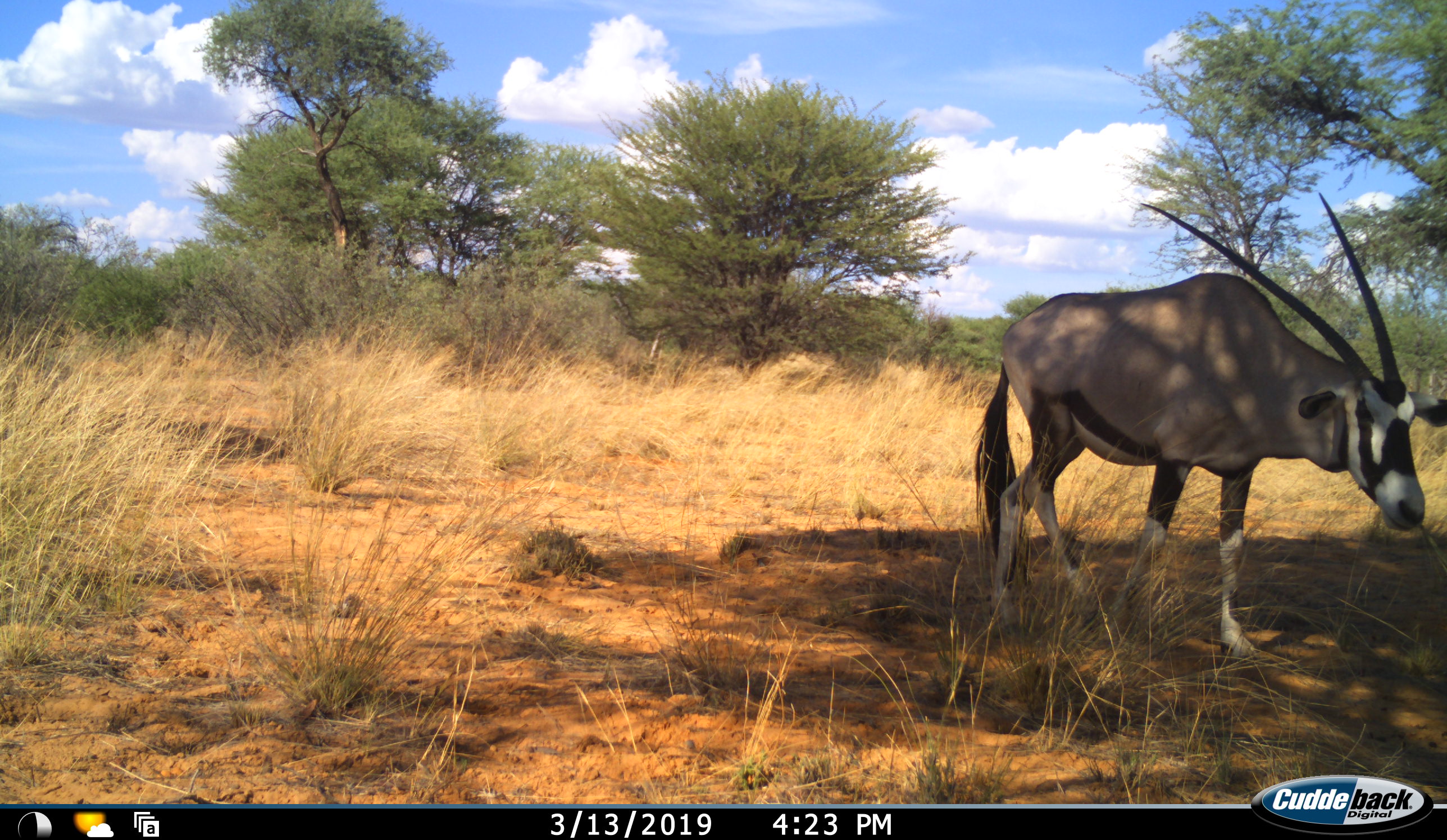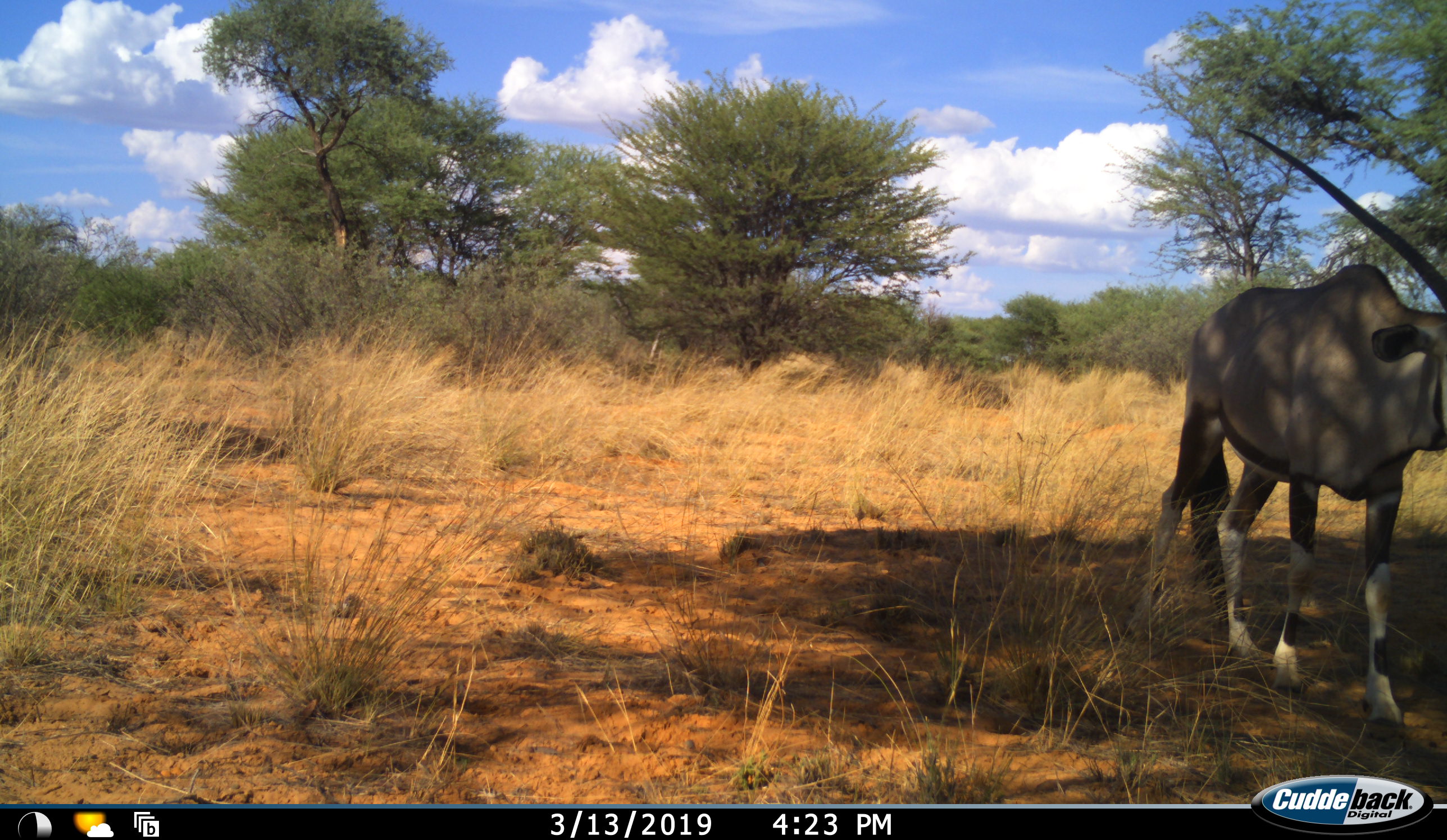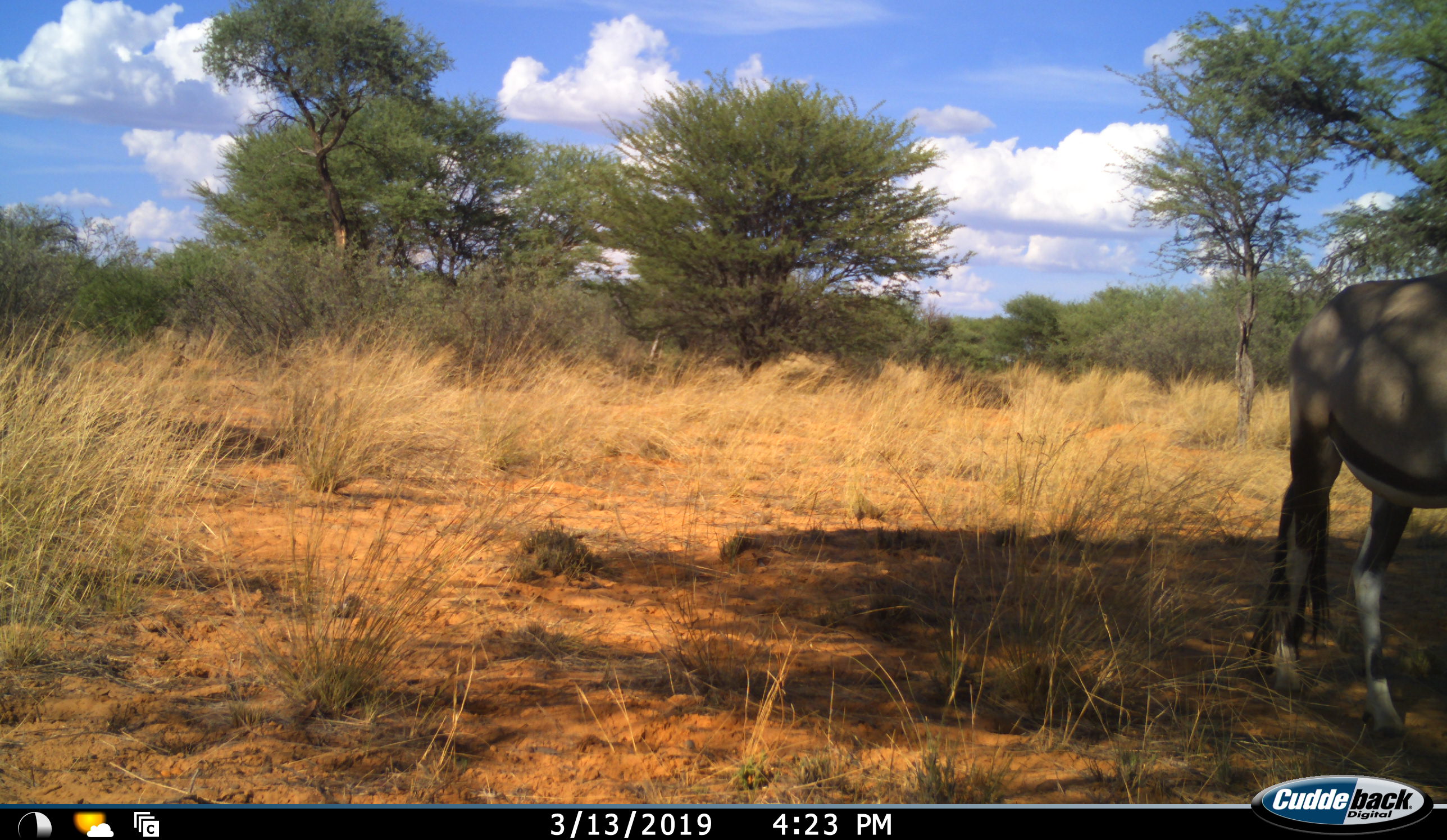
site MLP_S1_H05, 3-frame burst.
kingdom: Animalia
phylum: Chordata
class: Mammalia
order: Artiodactyla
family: Bovidae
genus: Oryx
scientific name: Oryx gazella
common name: gemsbok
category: oryx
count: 1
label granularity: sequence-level